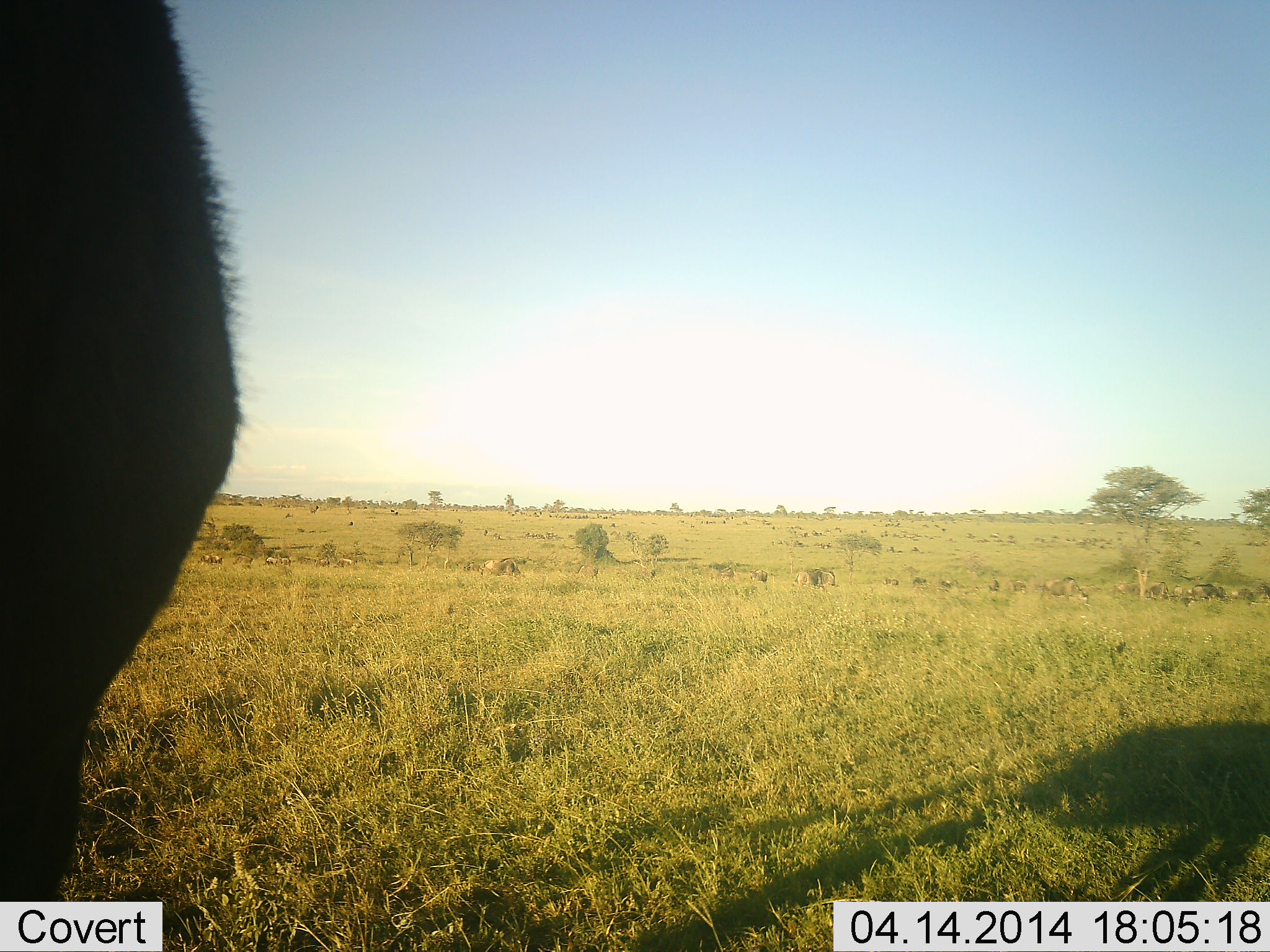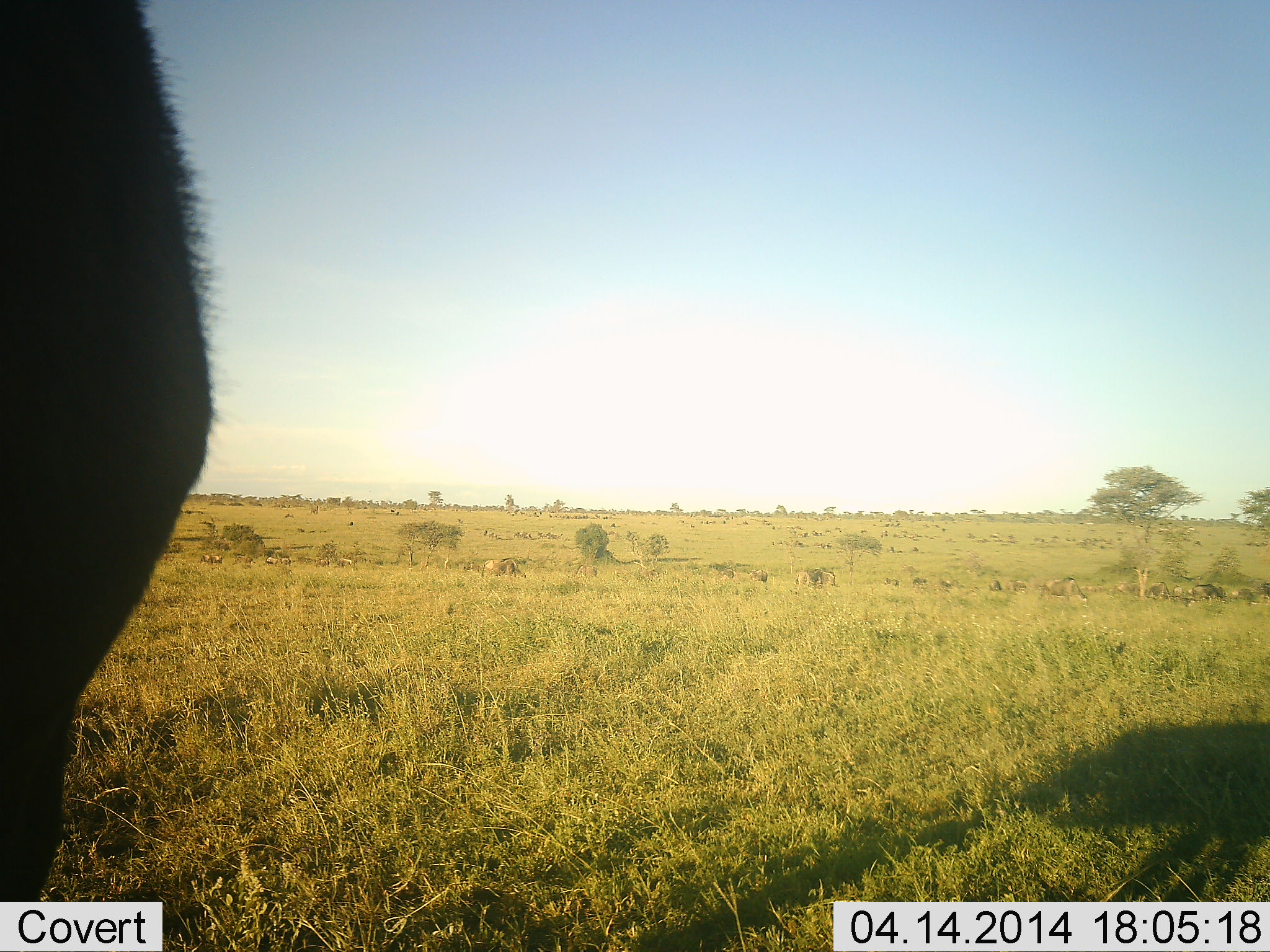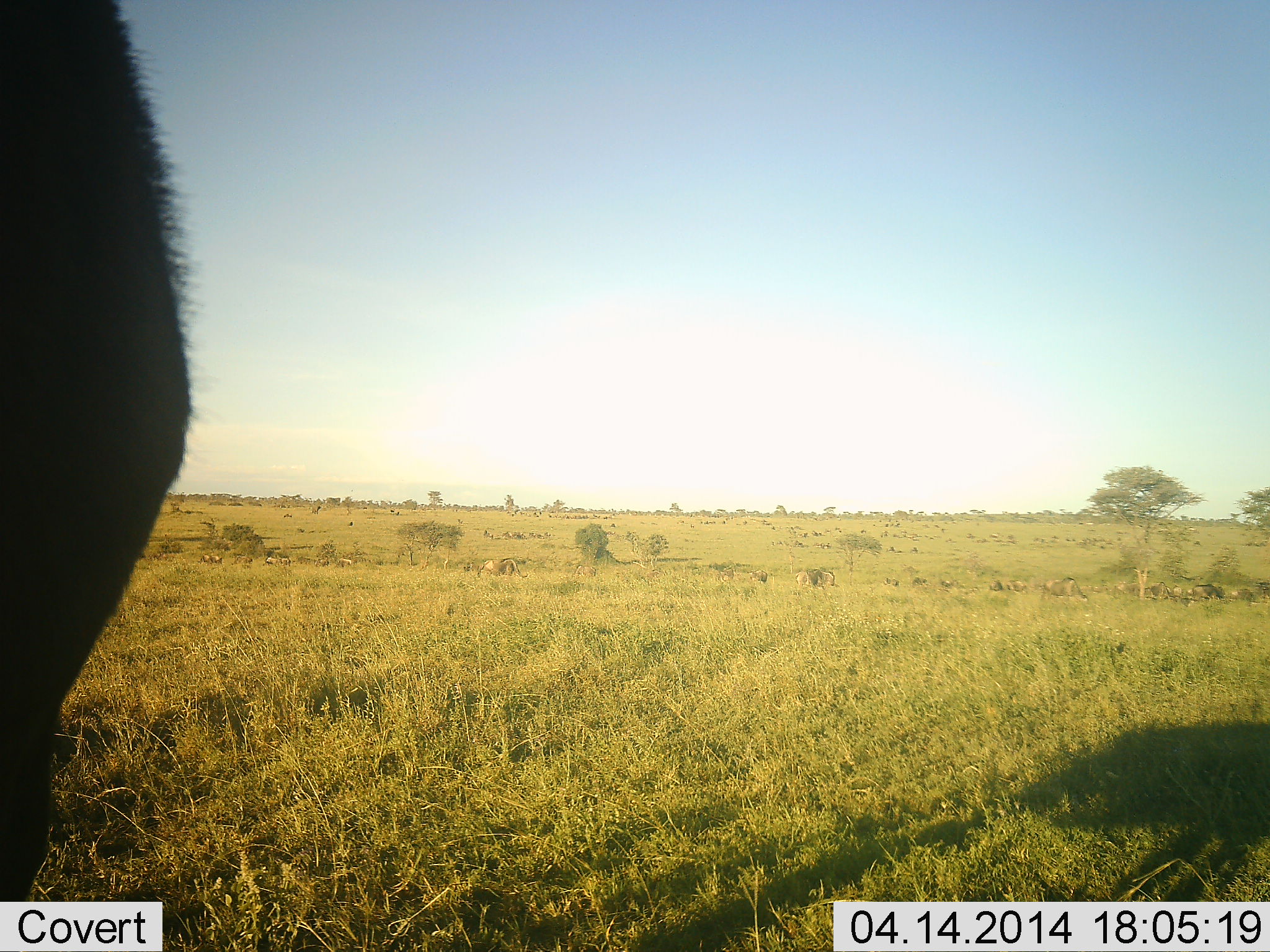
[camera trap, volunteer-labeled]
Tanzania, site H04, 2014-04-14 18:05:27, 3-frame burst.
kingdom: Animalia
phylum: Chordata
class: Mammalia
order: Artiodactyla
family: Bovidae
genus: Connochaetes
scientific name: Connochaetes taurinus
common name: blue wildebeest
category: wildebeest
Wildebeest (blue wildebeest) (Connochaetes taurinus), count 11-50. Behavior (volunteer vote fractions): standing 89%, resting 11%, moving 22%, interacting 0%. Young present (vote fraction): 0%. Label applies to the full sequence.